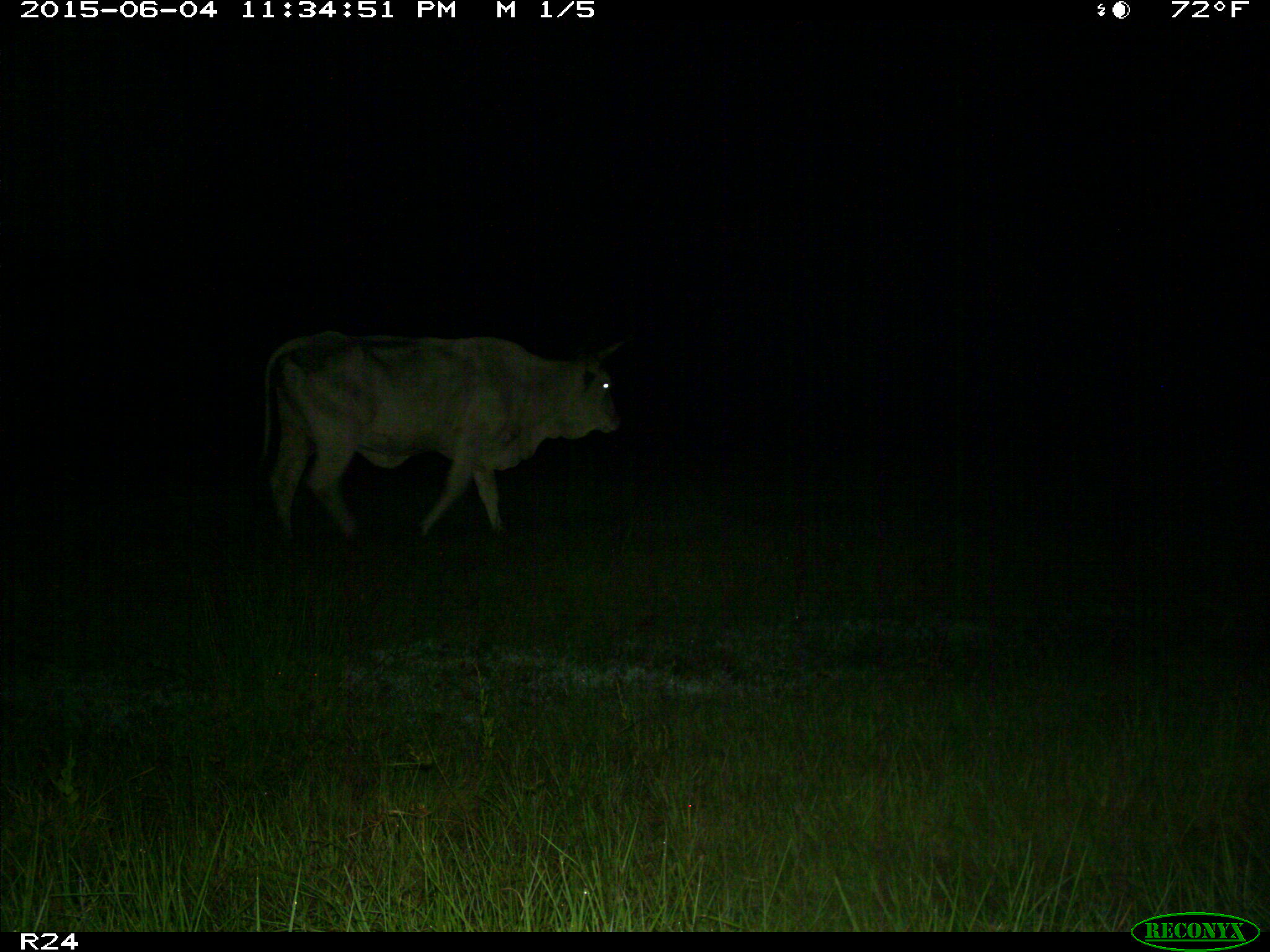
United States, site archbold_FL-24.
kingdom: Animalia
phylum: Chordata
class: Mammalia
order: Artiodactyla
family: Bovidae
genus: Bos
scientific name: Bos taurus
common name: domestic cow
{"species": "Bos taurus (domestic cow)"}